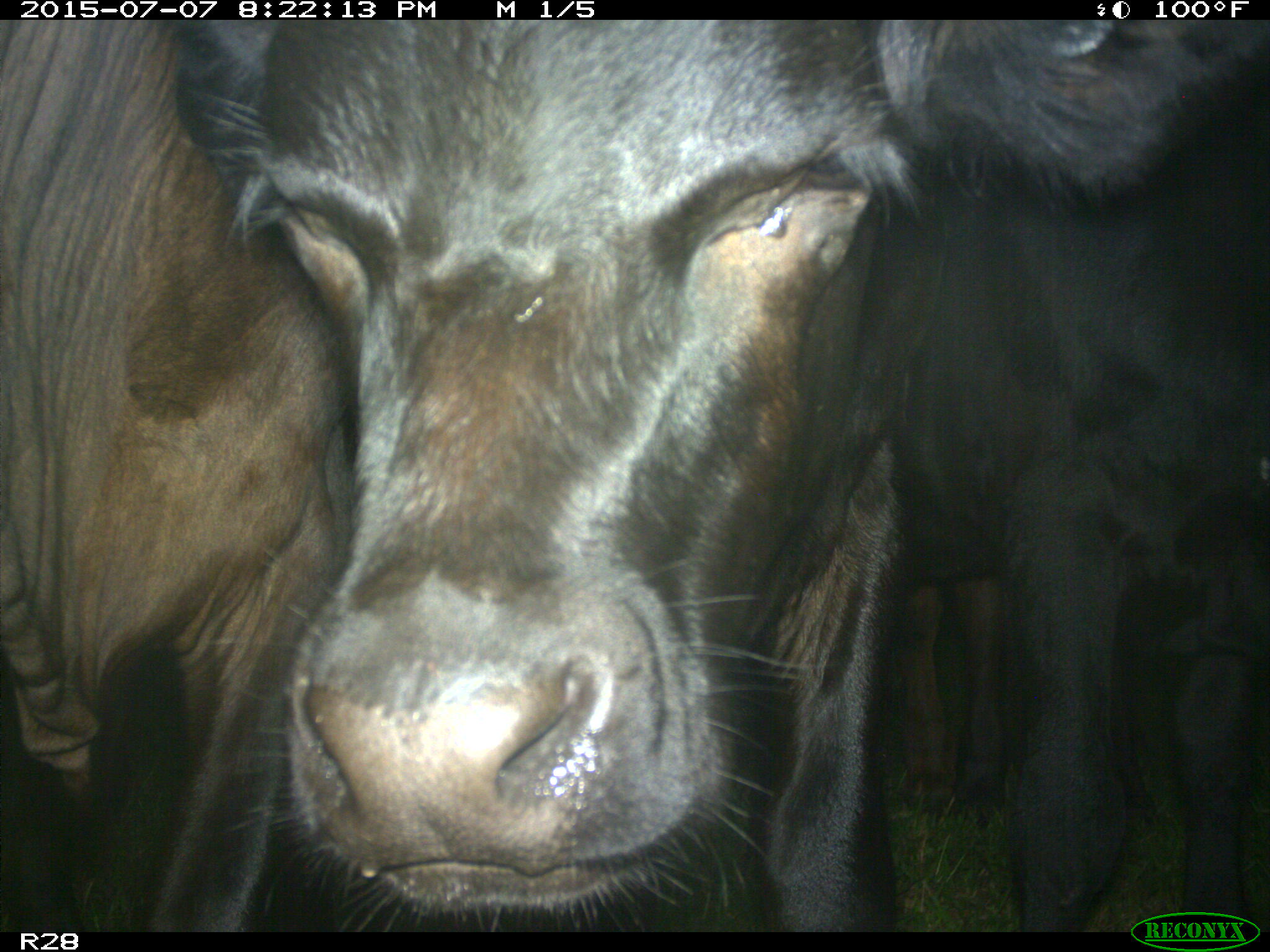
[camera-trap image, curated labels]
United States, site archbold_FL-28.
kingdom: Animalia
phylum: Chordata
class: Mammalia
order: Artiodactyla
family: Bovidae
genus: Bos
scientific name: Bos taurus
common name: domestic cow